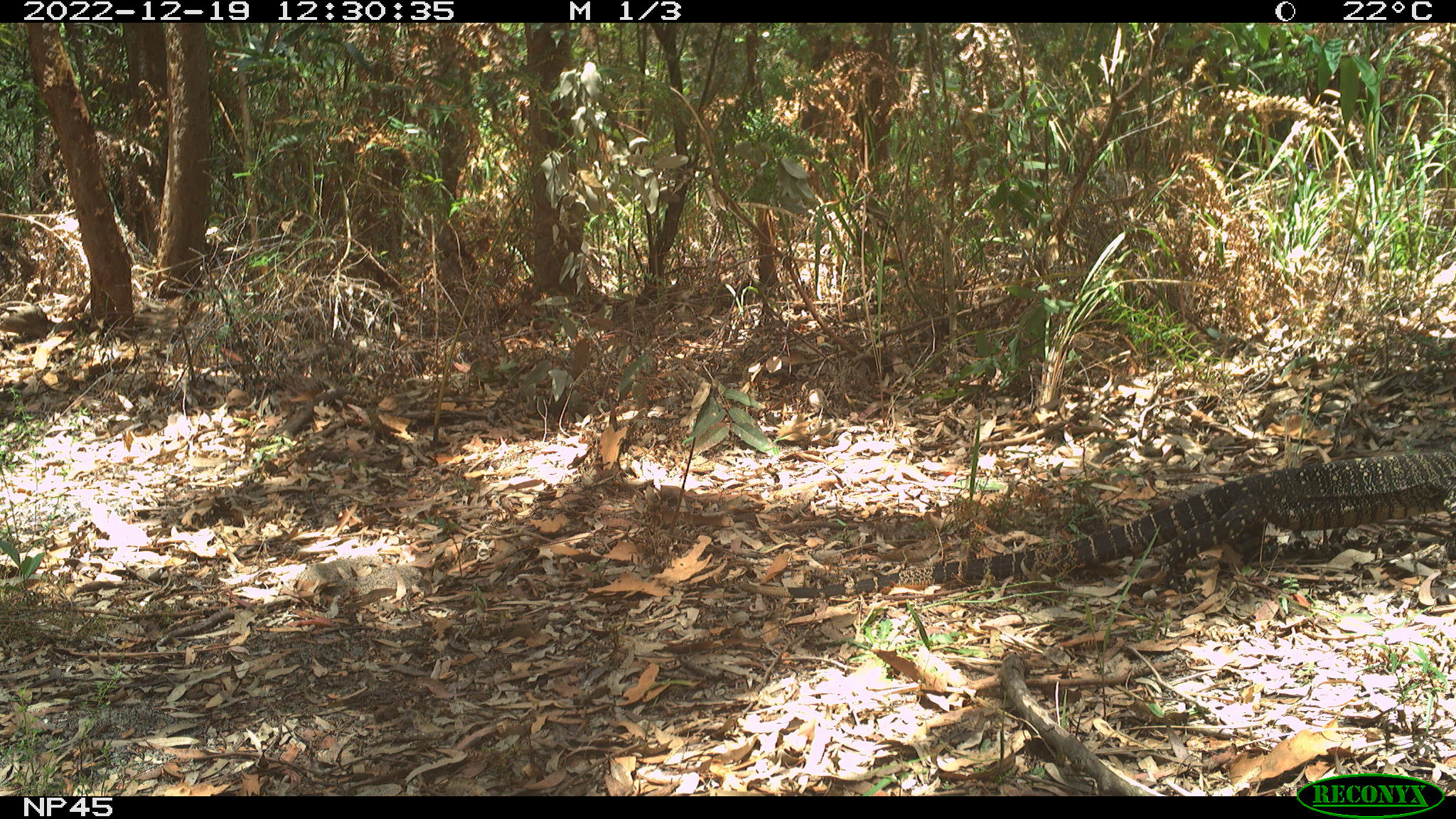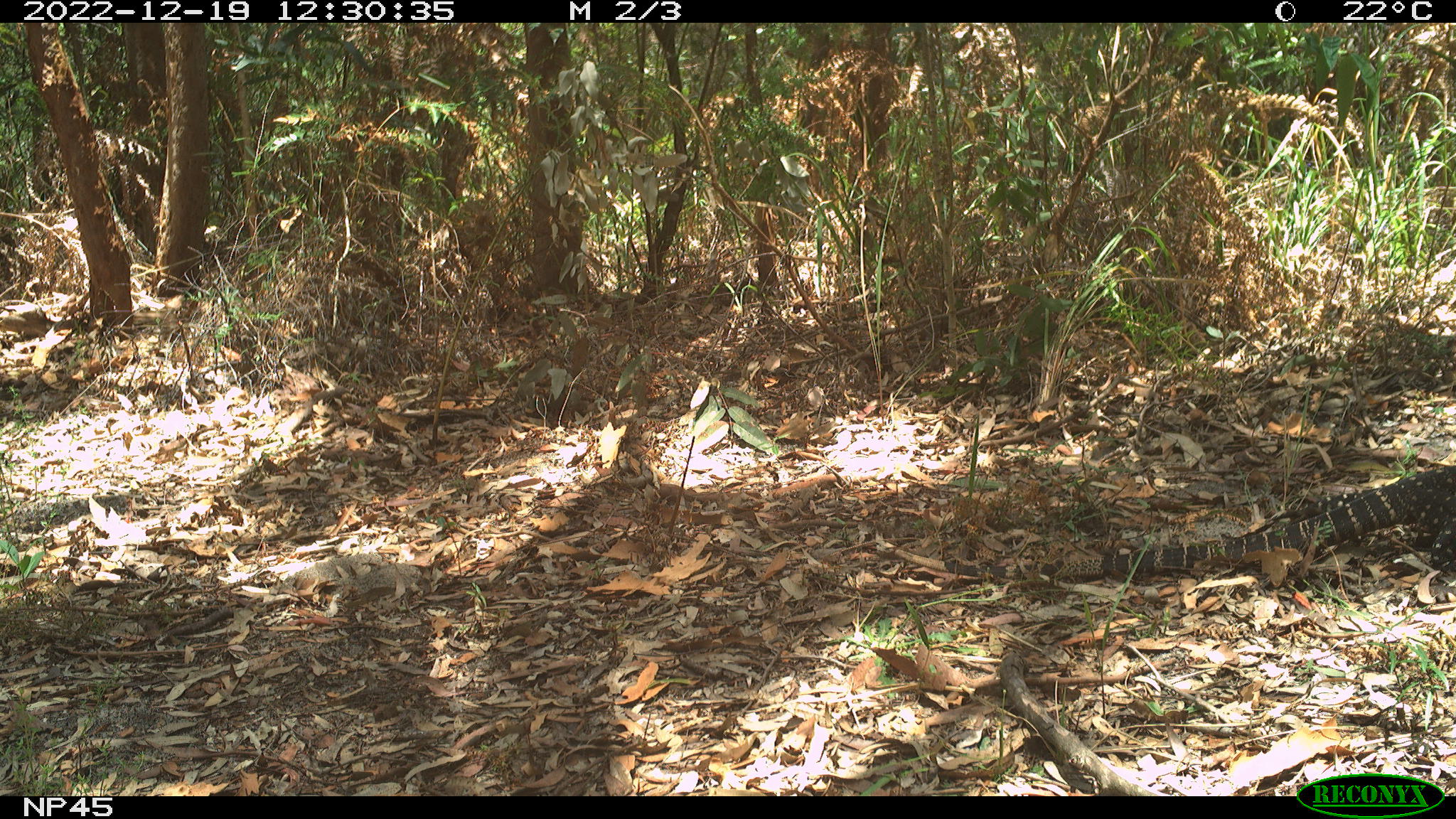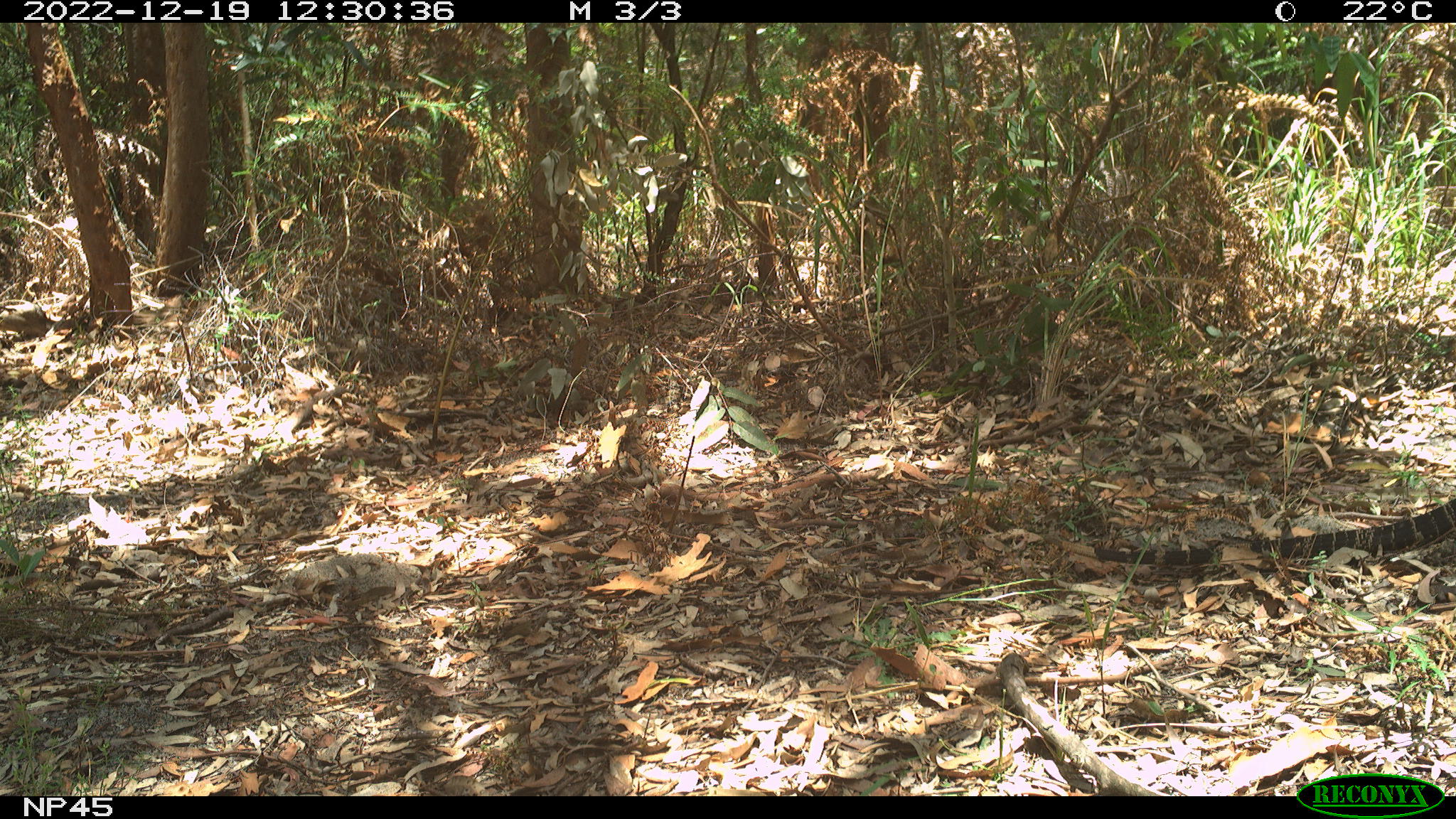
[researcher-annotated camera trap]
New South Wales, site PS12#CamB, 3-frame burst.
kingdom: Animalia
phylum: Chordata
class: Reptilia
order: Squamata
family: Varanidae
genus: Varanus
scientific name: Varanus varius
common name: lace monitor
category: goanna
Goanna (lace monitor) (Varanus varius).